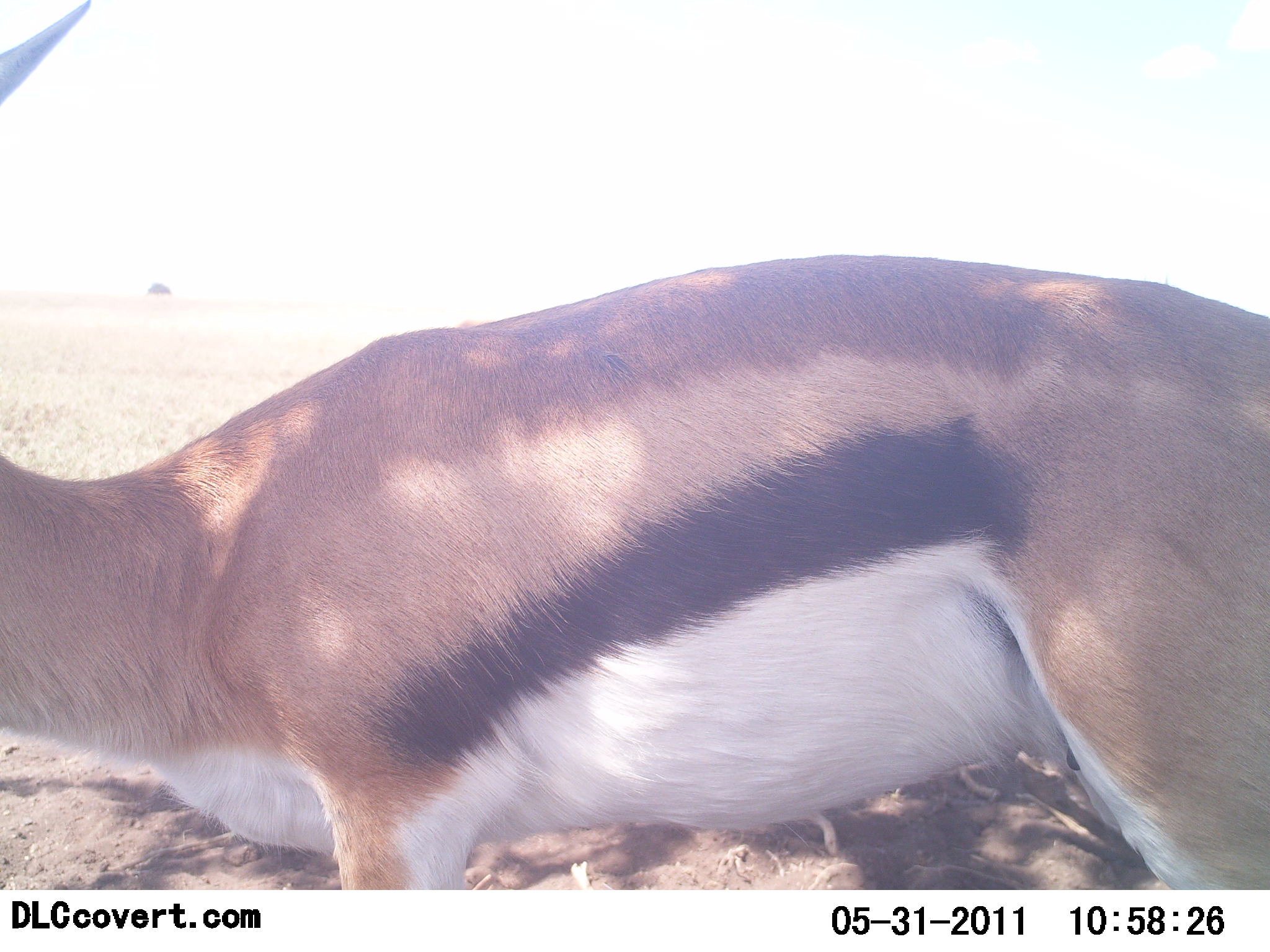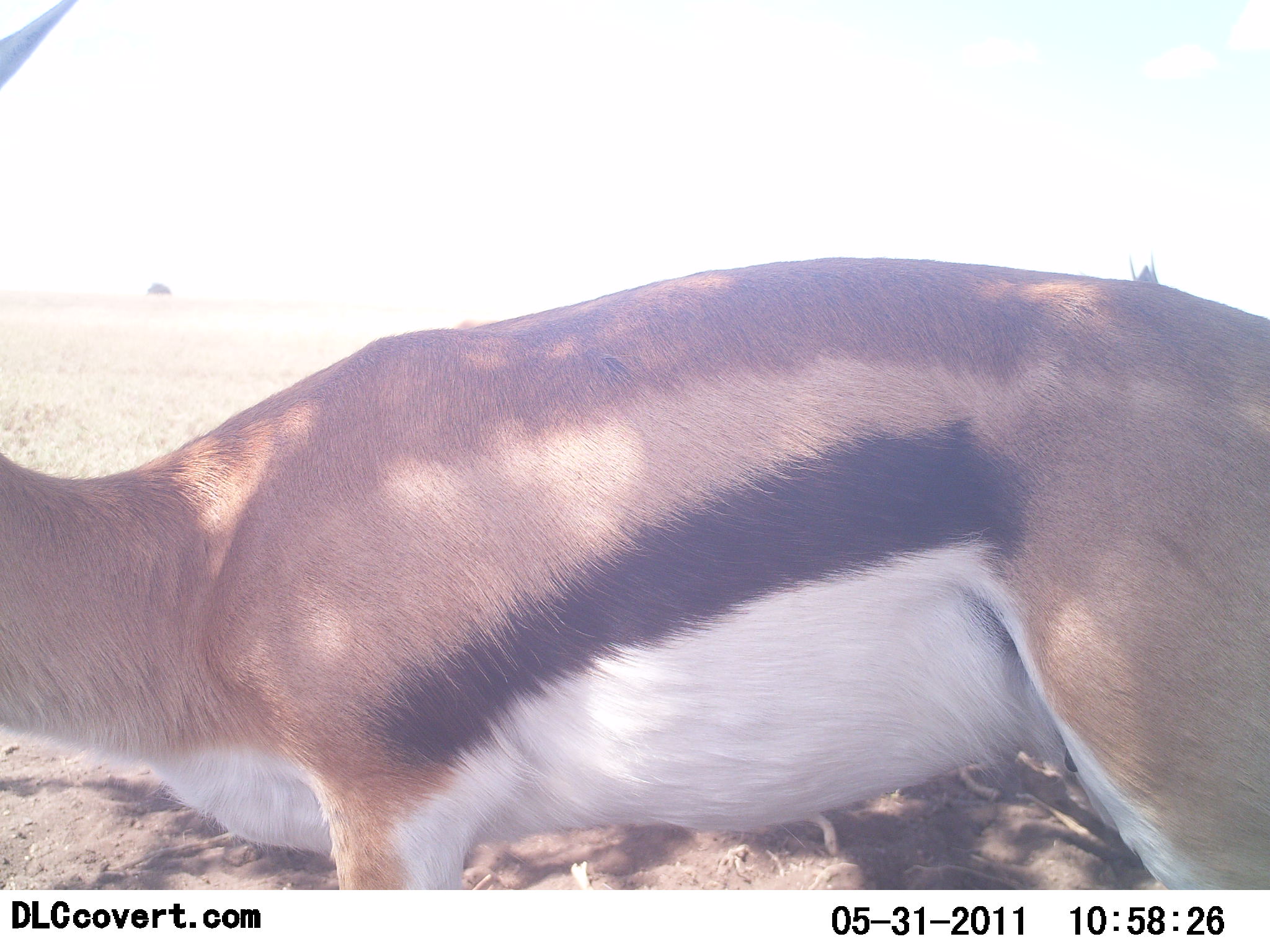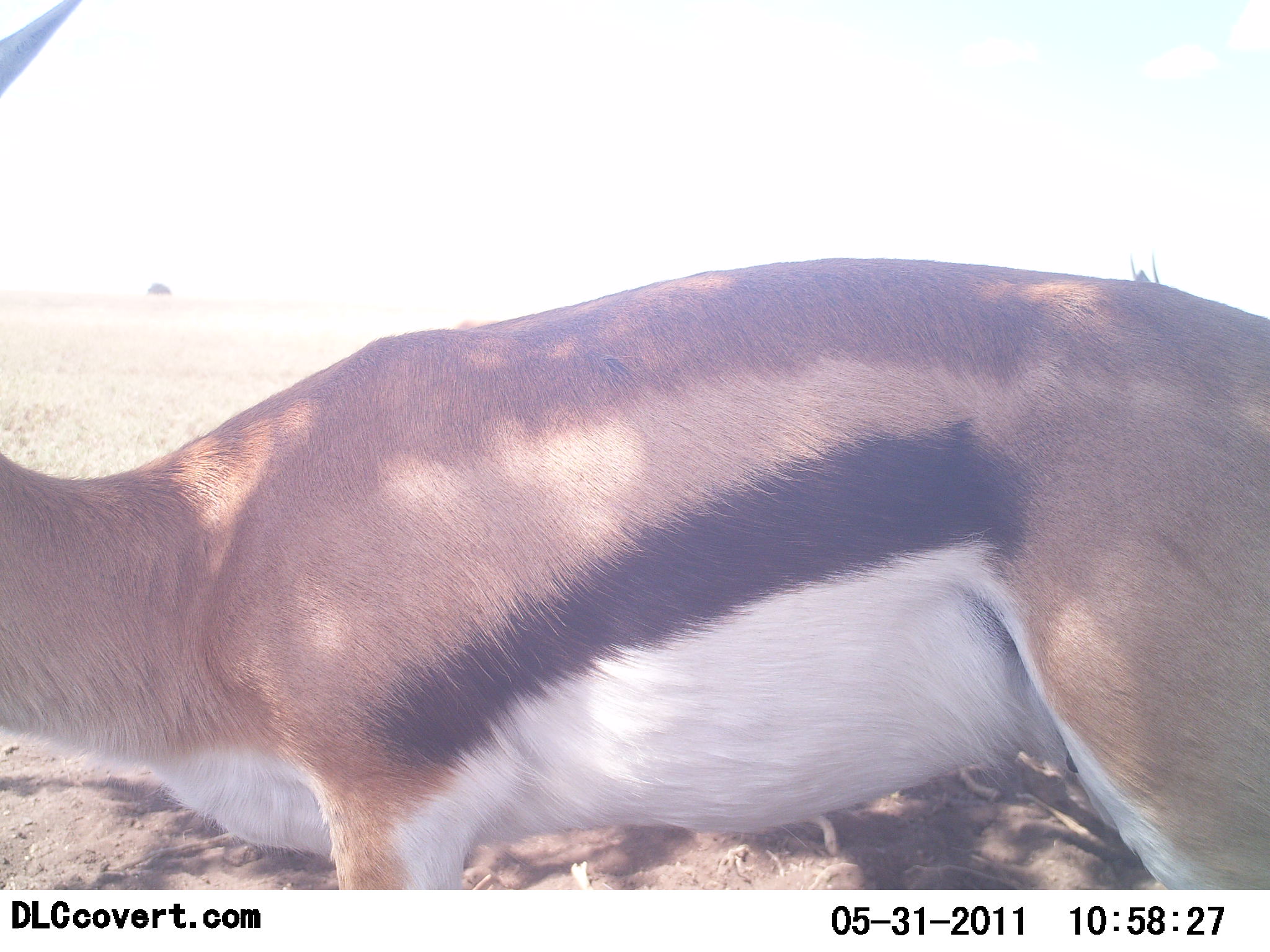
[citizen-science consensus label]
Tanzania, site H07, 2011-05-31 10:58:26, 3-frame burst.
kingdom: Animalia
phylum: Chordata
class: Mammalia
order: Artiodactyla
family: Bovidae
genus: Eudorcas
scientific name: Eudorcas thomsonii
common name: thomson's gazelle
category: gazellethomsons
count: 1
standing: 100%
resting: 0%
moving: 0%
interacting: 0%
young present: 0%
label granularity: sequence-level